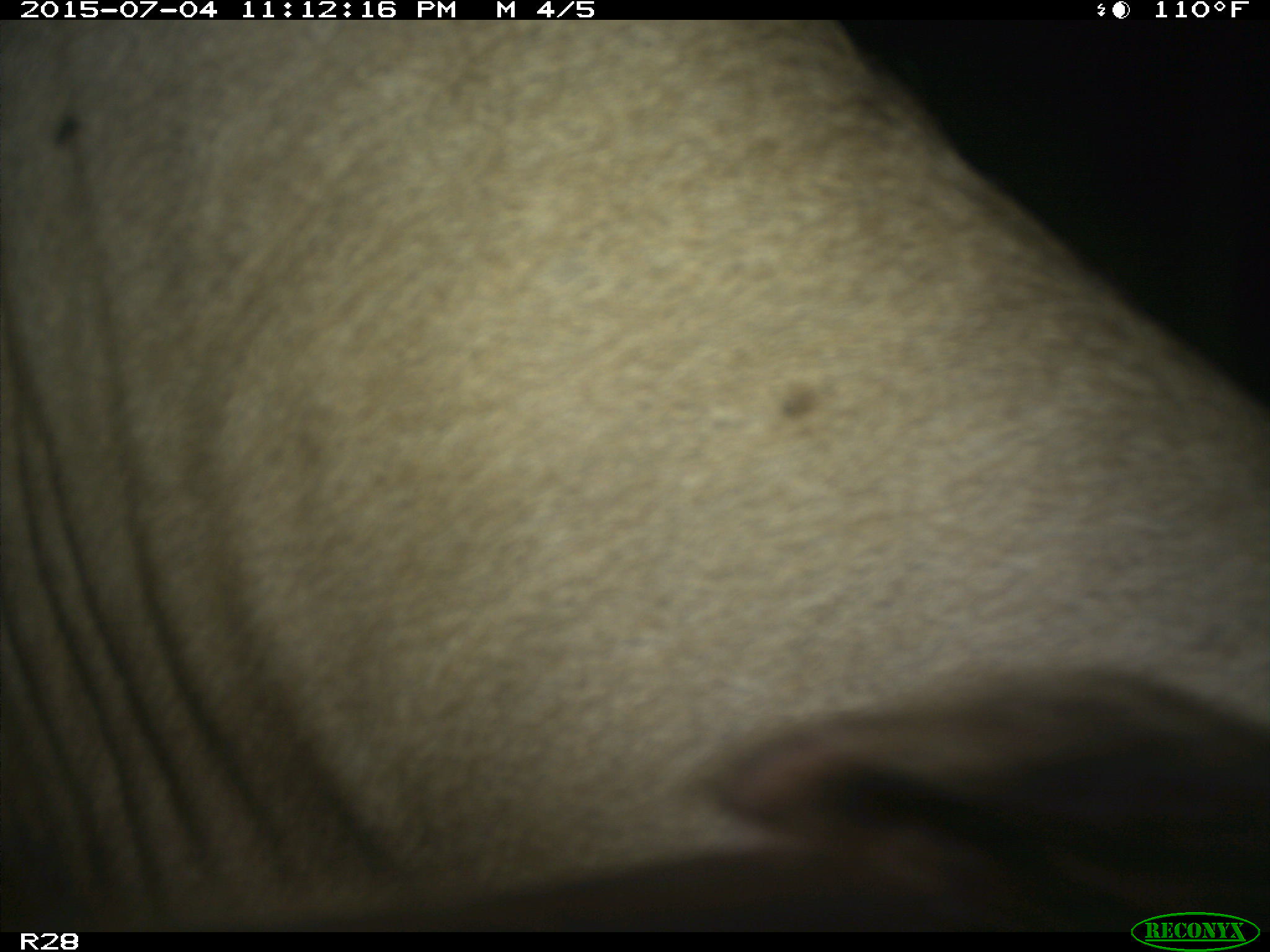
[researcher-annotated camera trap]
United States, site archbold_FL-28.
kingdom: Animalia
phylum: Chordata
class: Mammalia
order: Artiodactyla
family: Bovidae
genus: Bos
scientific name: Bos taurus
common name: domestic cow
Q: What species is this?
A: Bos taurus (domestic cow).